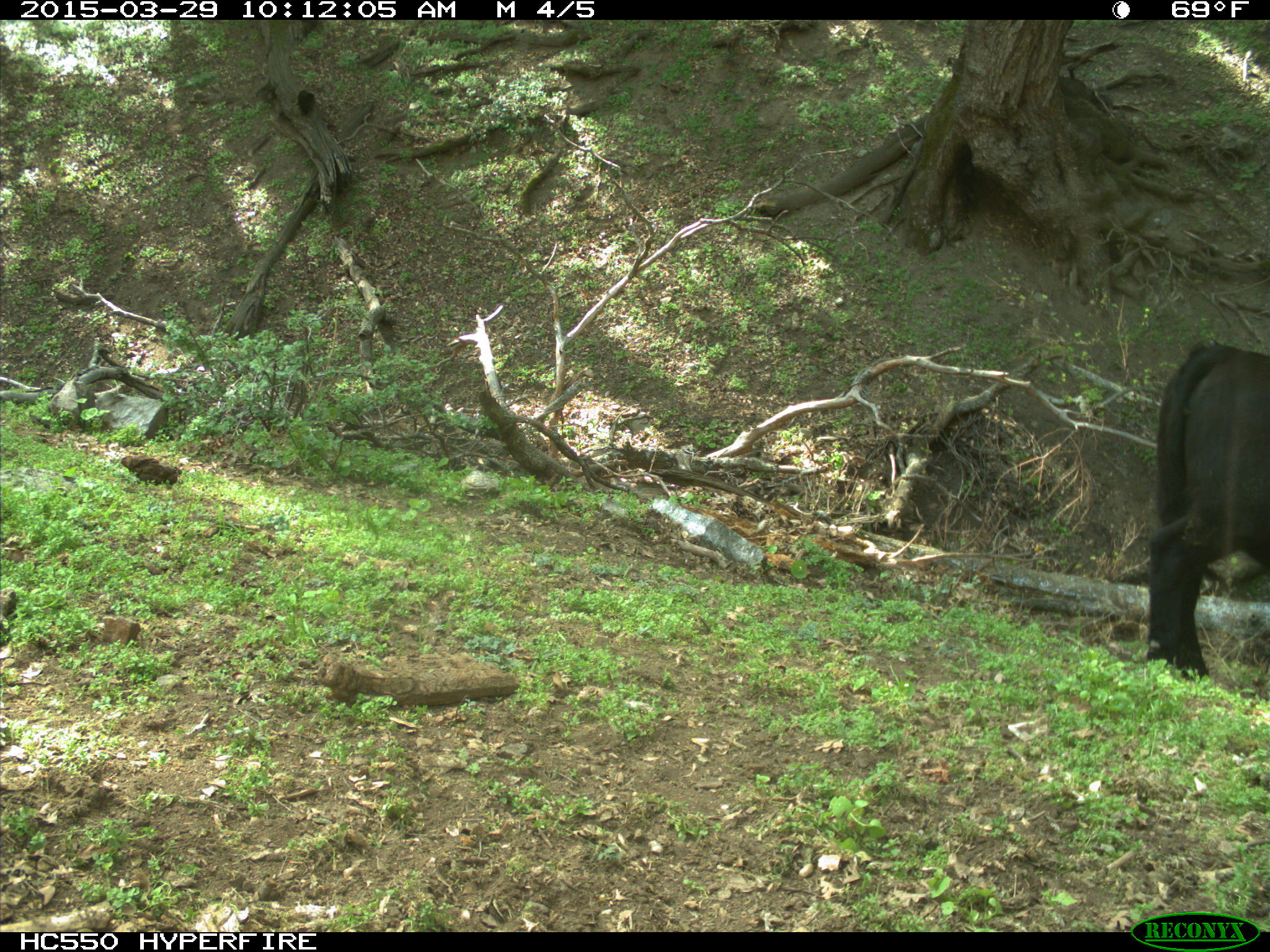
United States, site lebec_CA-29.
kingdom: Animalia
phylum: Chordata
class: Mammalia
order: Artiodactyla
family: Bovidae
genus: Bos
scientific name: Bos taurus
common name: domestic cow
Bos taurus (domestic cow).